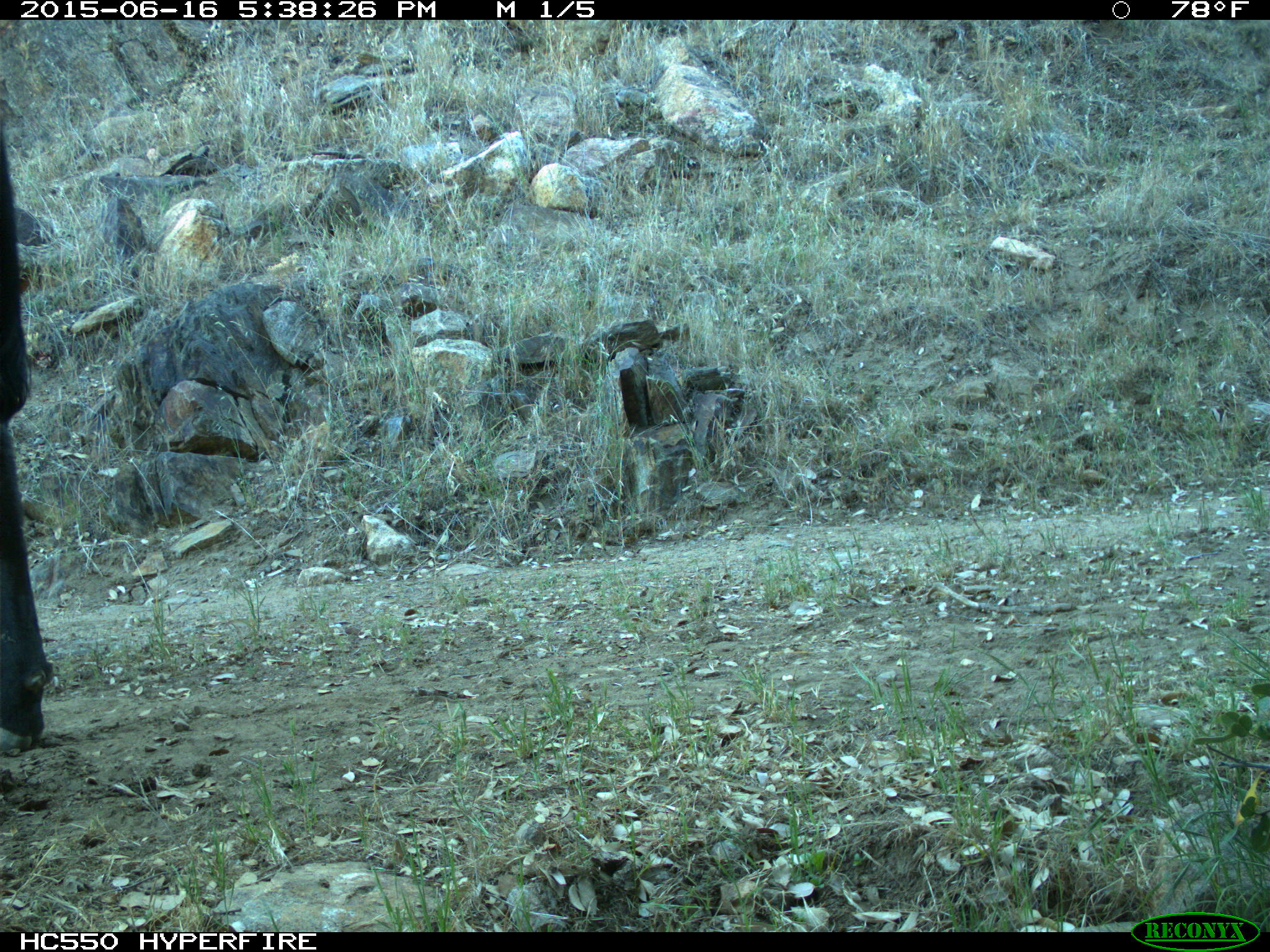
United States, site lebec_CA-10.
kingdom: Animalia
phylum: Chordata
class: Mammalia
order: Artiodactyla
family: Bovidae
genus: Bos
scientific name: Bos taurus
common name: domestic cow